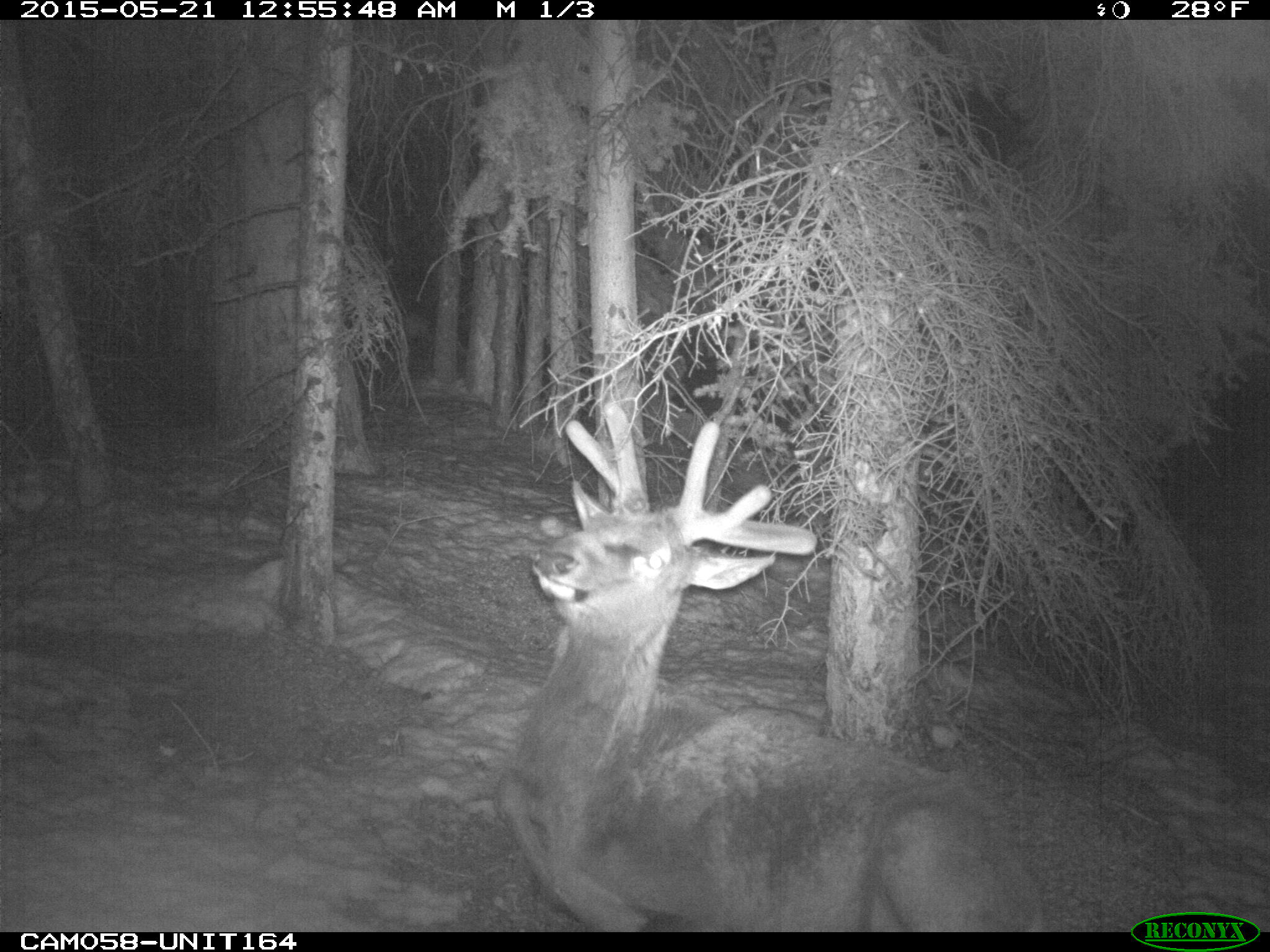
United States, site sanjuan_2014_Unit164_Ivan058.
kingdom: Animalia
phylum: Chordata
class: Mammalia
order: Artiodactyla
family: Cervidae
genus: Cervus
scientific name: Cervus elaphus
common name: red deer